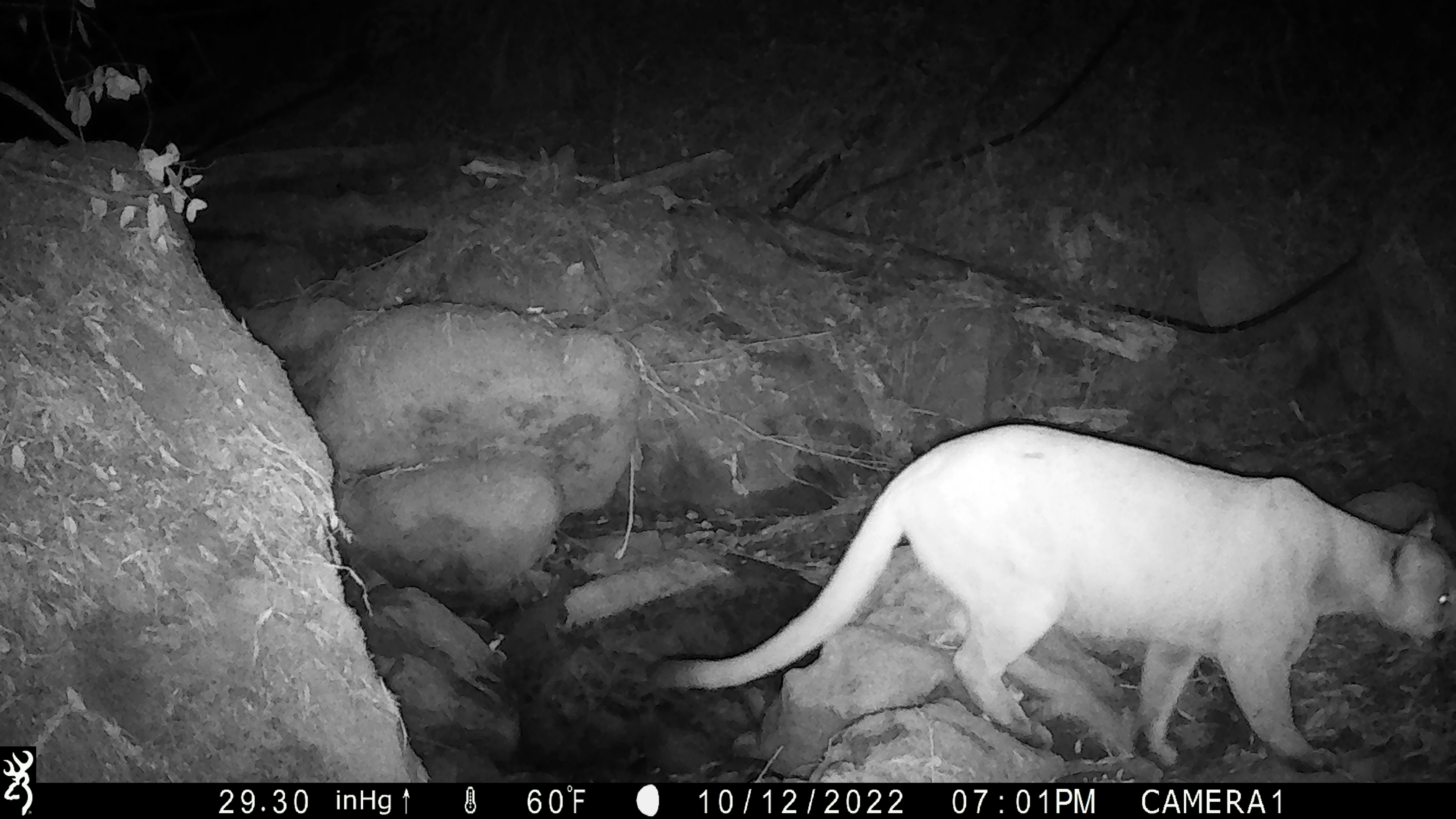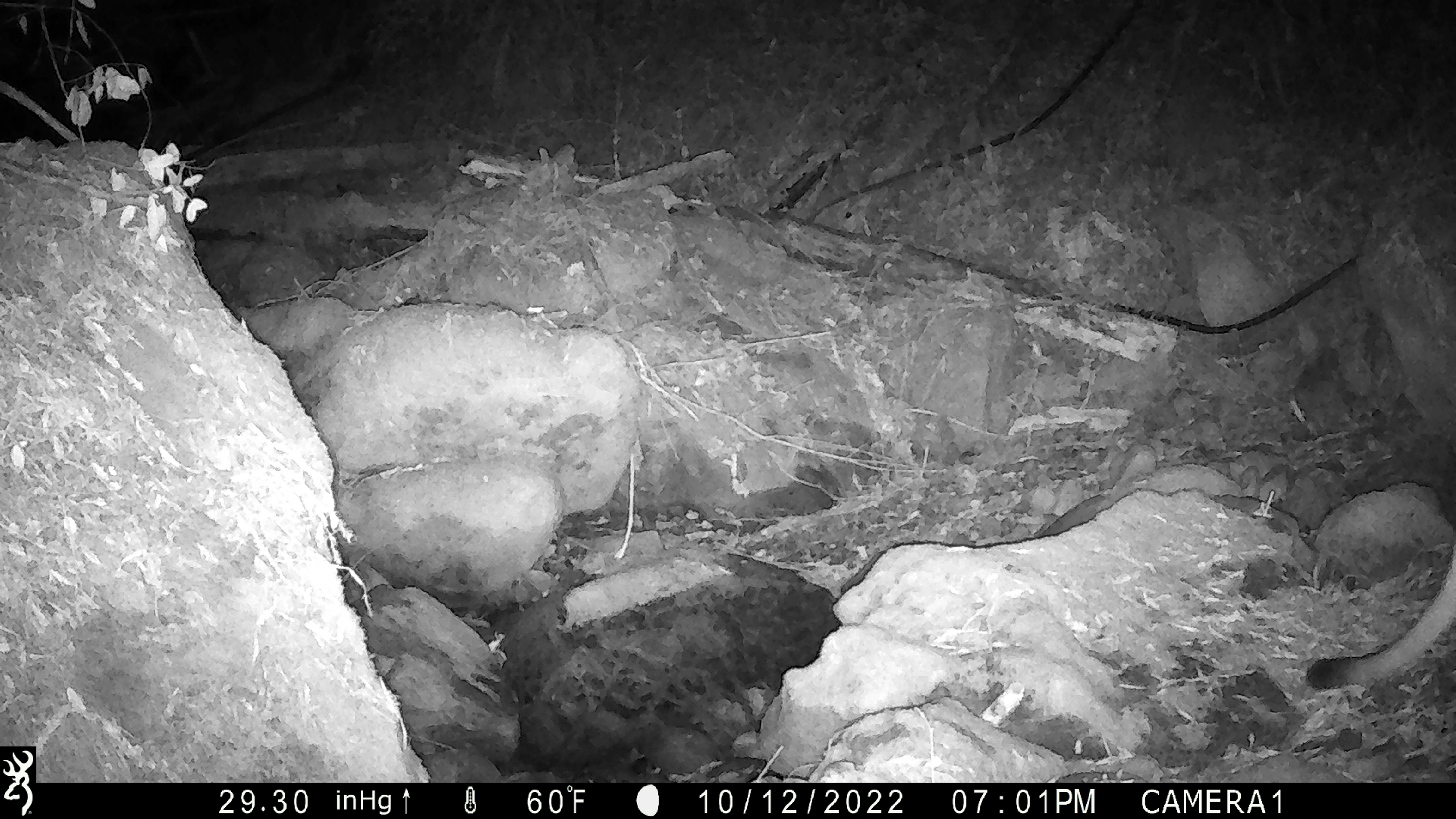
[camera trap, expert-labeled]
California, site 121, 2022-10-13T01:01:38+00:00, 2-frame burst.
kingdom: Animalia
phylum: Chordata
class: Mammalia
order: Carnivora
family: Felidae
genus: Puma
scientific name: Puma concolor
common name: puma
Puma (Puma concolor).